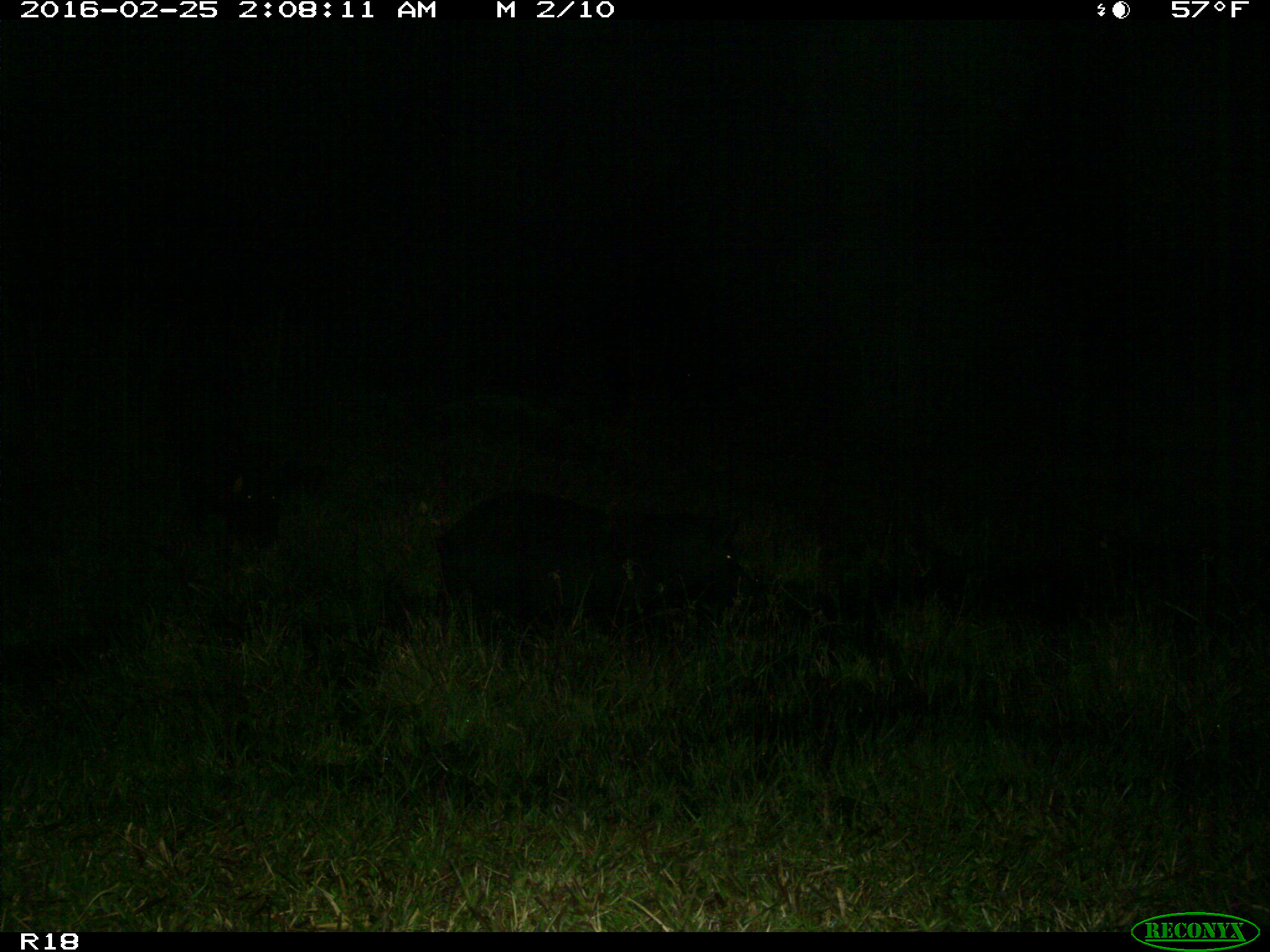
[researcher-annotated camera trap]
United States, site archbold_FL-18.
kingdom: Animalia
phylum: Chordata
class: Mammalia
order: Artiodactyla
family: Suidae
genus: Sus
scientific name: Sus scrofa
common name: wild boar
Sus scrofa (wild boar).